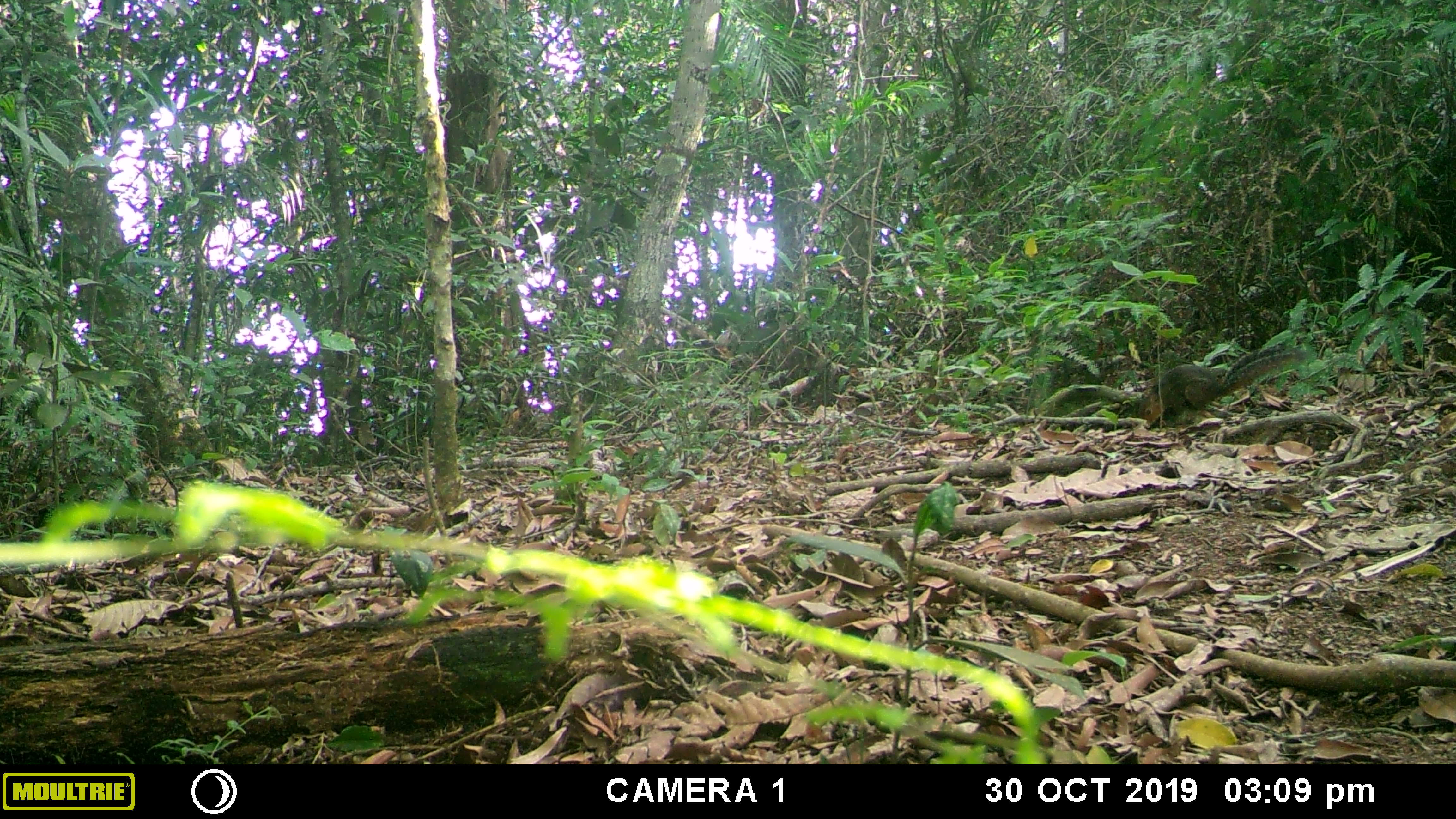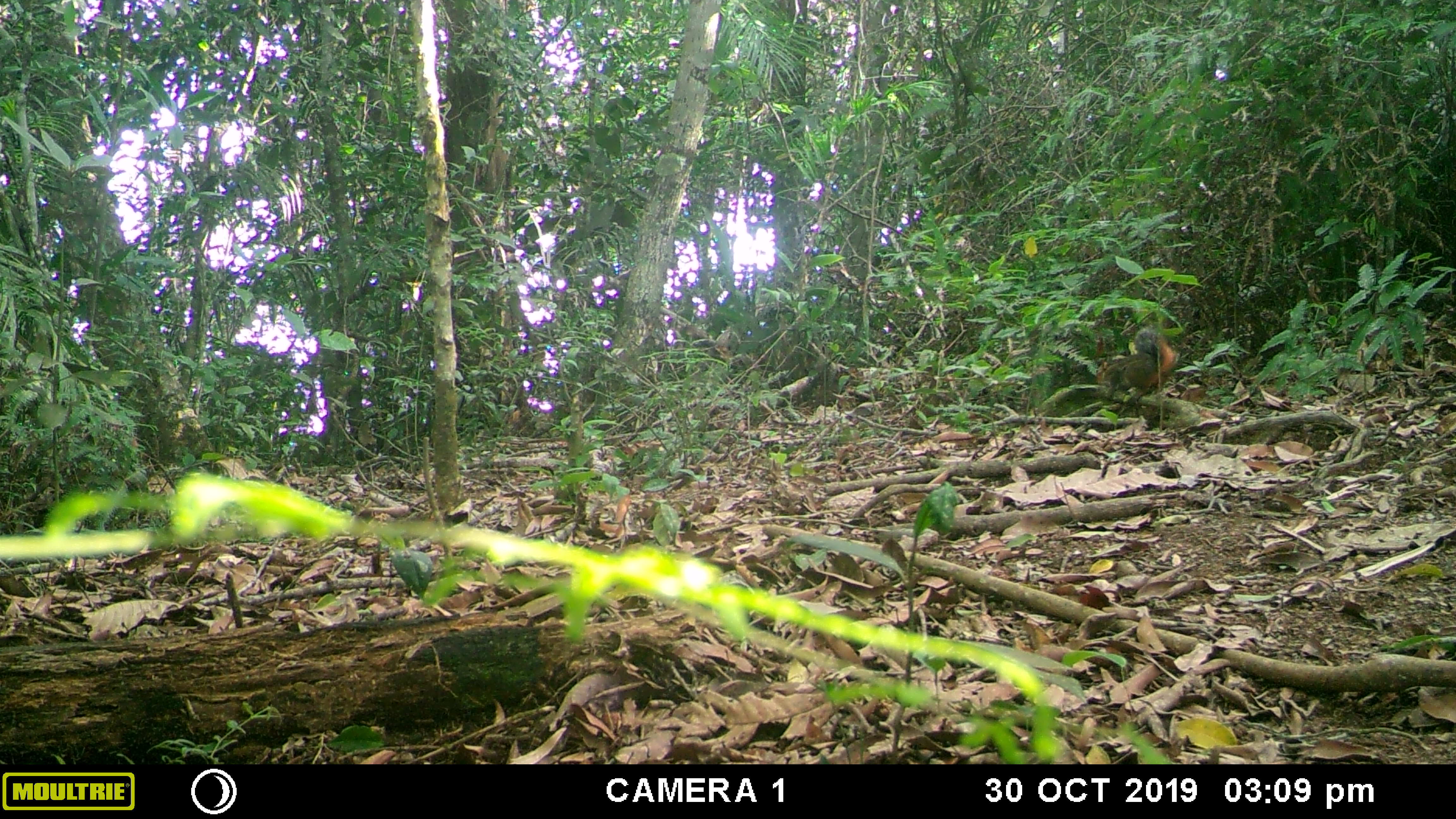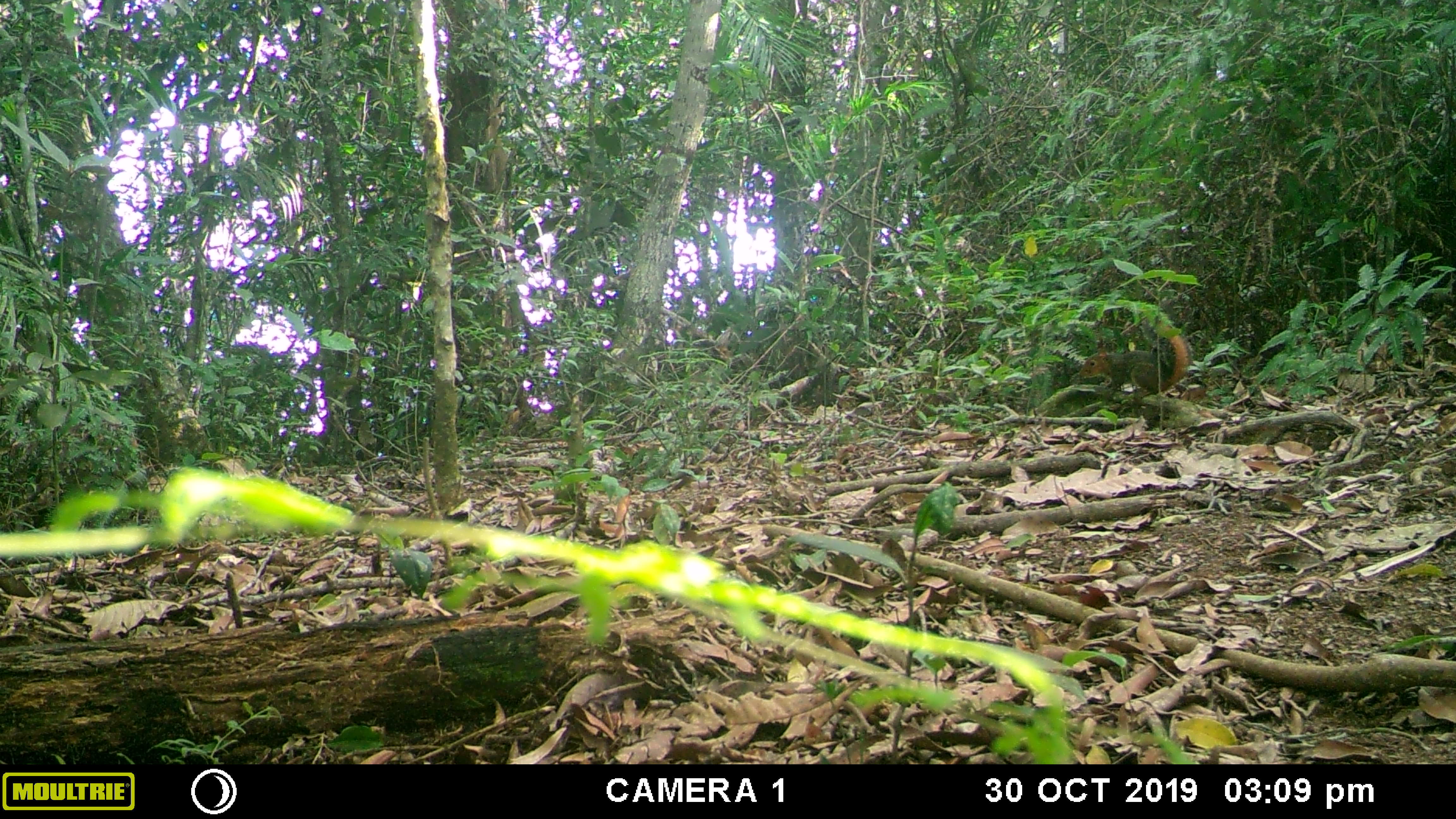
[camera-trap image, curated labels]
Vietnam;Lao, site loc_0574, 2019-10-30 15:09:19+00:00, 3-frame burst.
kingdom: Animalia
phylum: Chordata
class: Mammalia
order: Rodentia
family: Sciuridae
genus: Dremomys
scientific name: Dremomys rufigenis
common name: red-cheeked squirrel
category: red cheeked squirrel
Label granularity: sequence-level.